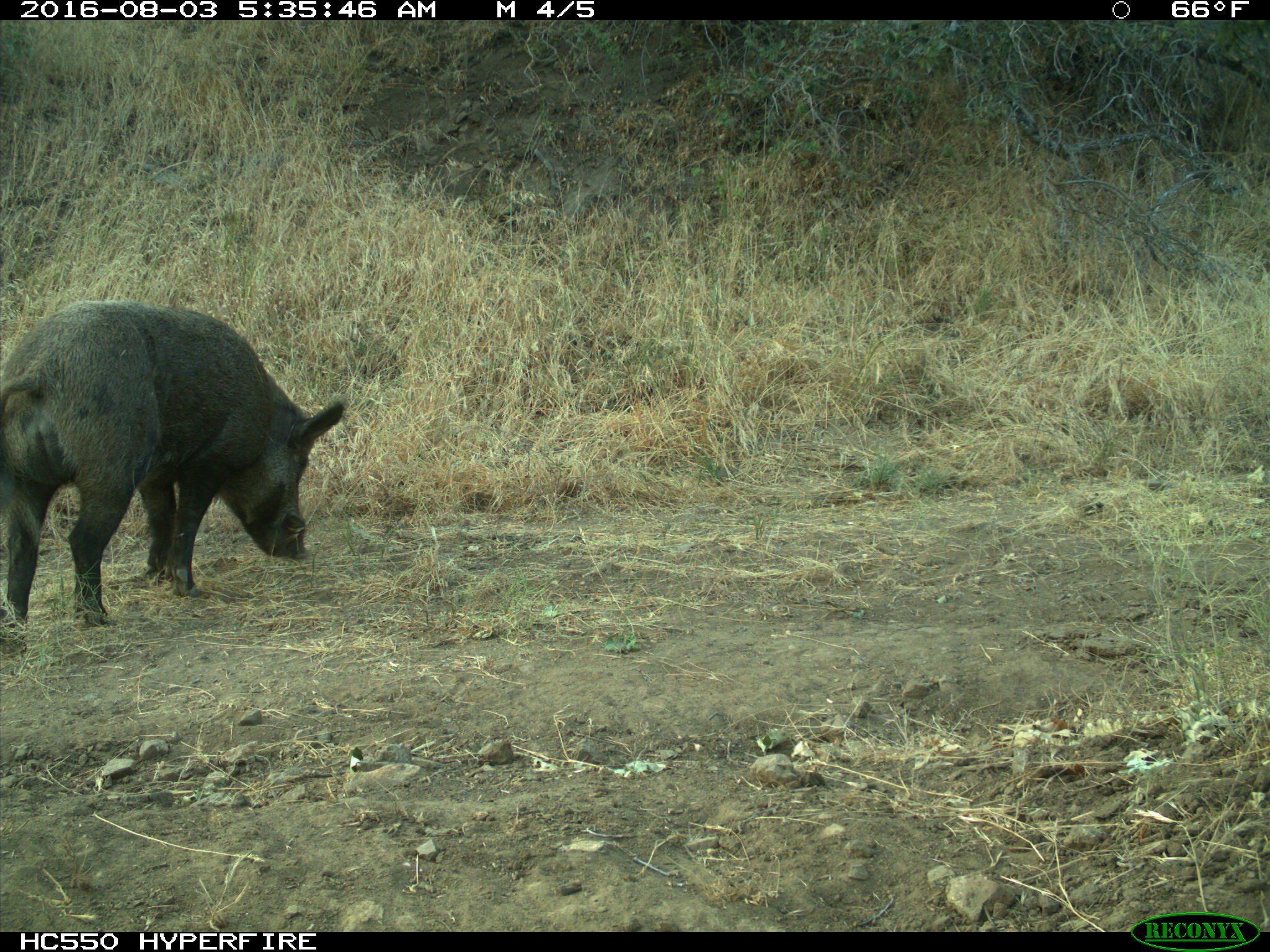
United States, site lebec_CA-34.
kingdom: Animalia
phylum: Chordata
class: Mammalia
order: Artiodactyla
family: Suidae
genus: Sus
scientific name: Sus scrofa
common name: wild boar